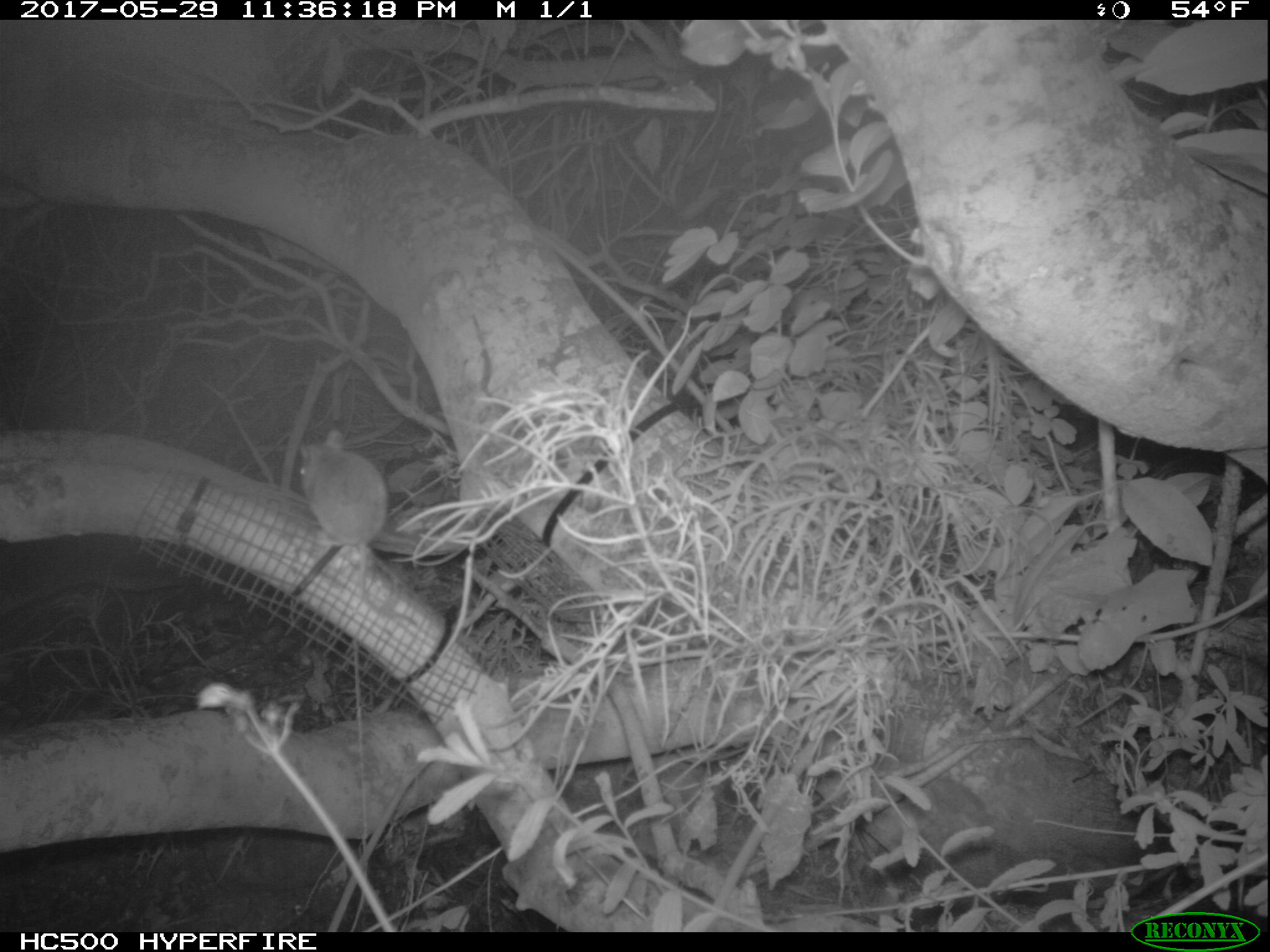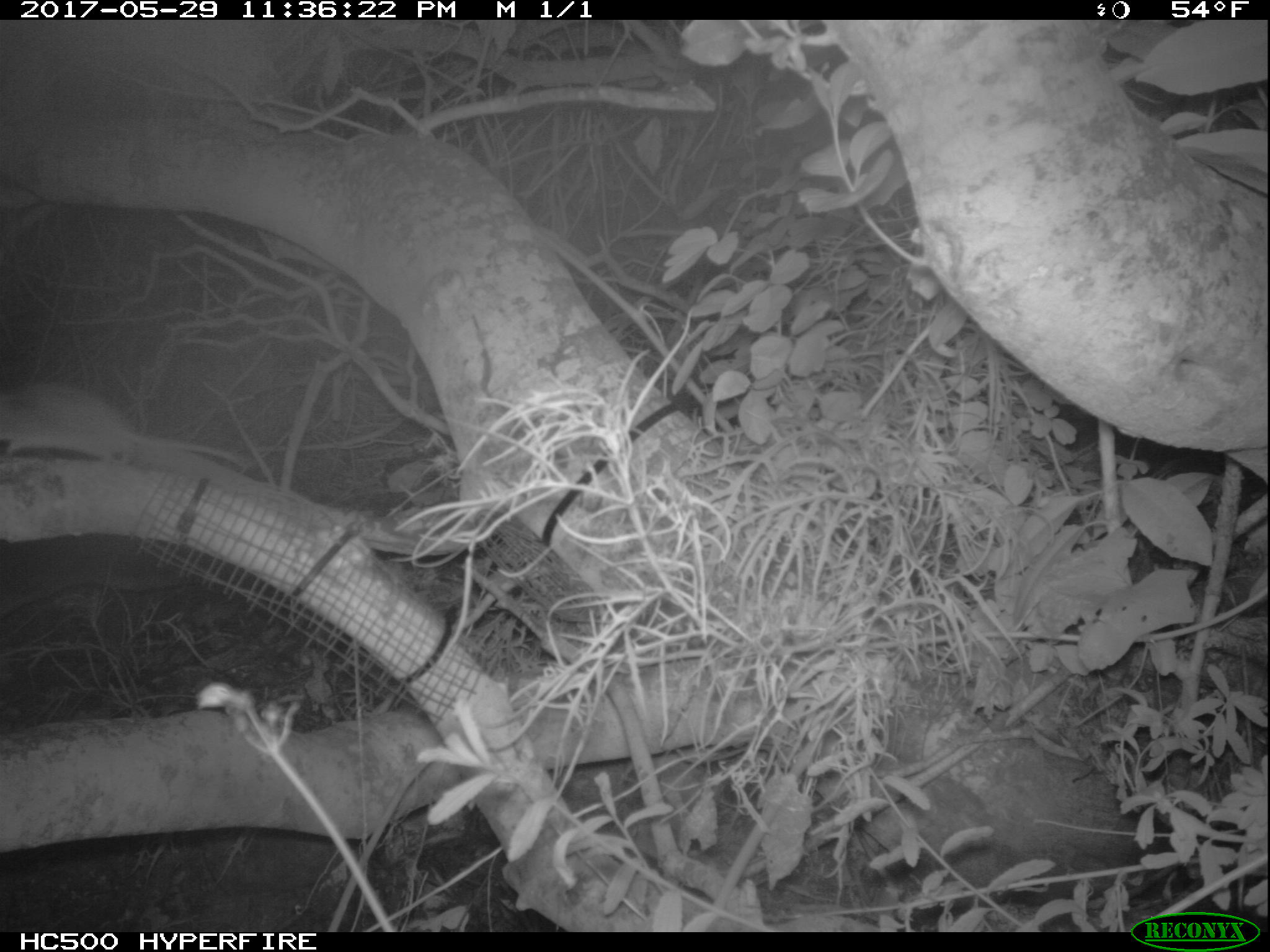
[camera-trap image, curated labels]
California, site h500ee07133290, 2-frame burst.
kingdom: Animalia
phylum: Chordata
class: Mammalia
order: Rodentia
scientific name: Rodentia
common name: rodent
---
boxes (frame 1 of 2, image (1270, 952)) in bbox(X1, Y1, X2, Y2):
rodent: bbox(300, 430, 415, 625)